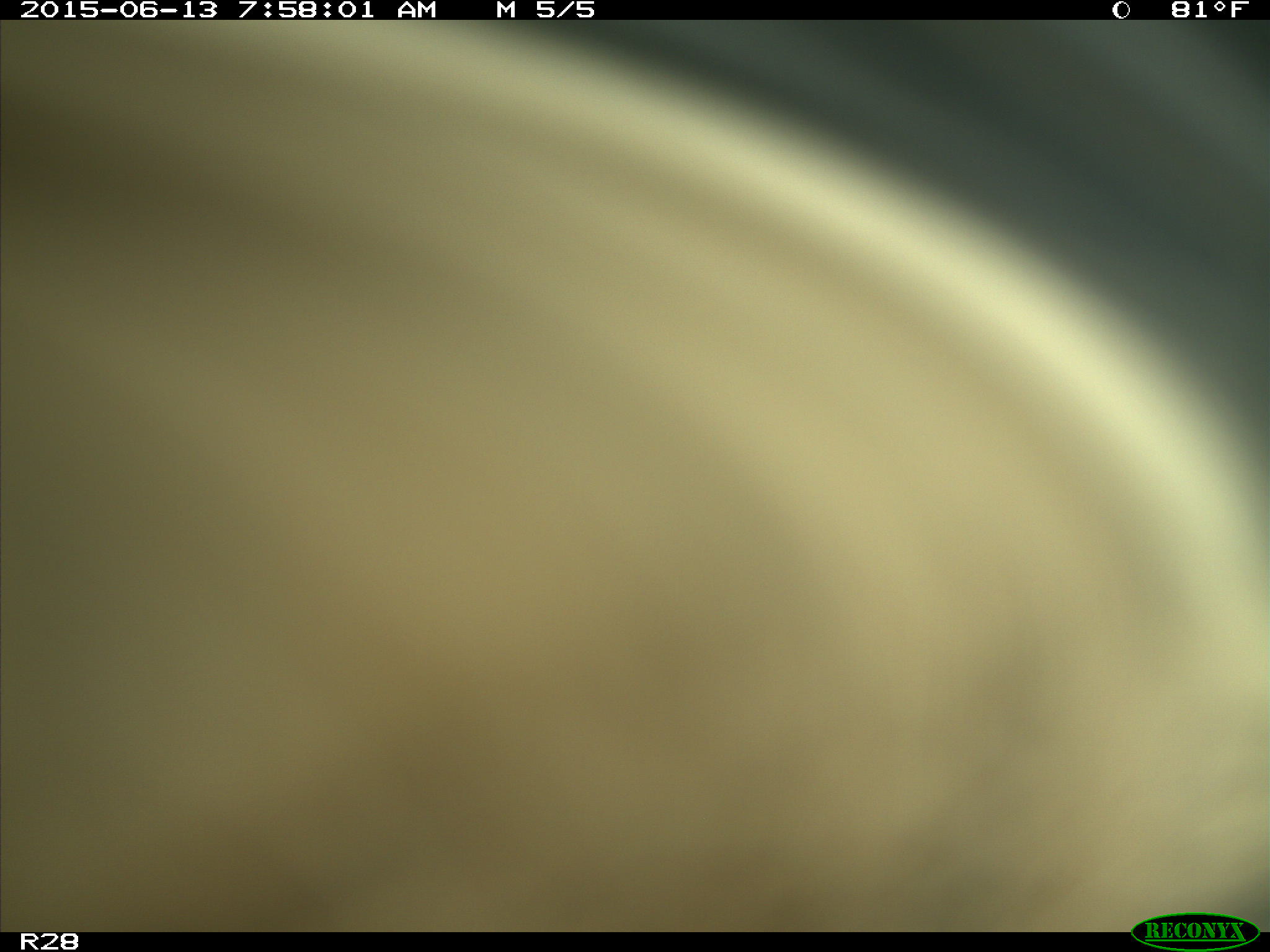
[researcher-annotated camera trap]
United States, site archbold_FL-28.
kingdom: Animalia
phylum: Chordata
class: Mammalia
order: Artiodactyla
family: Bovidae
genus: Bos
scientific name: Bos taurus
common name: domestic cow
Bos taurus (domestic cow).